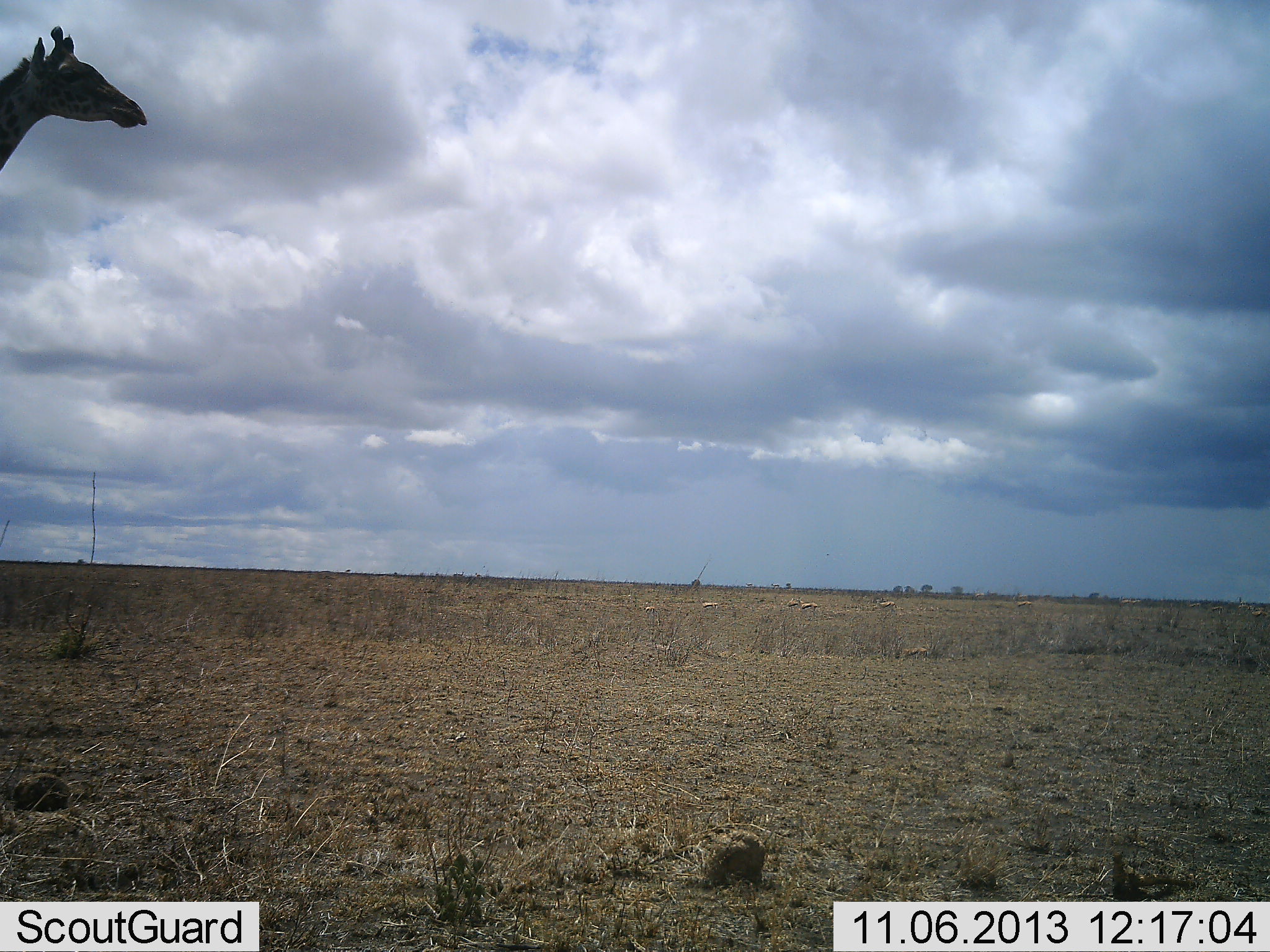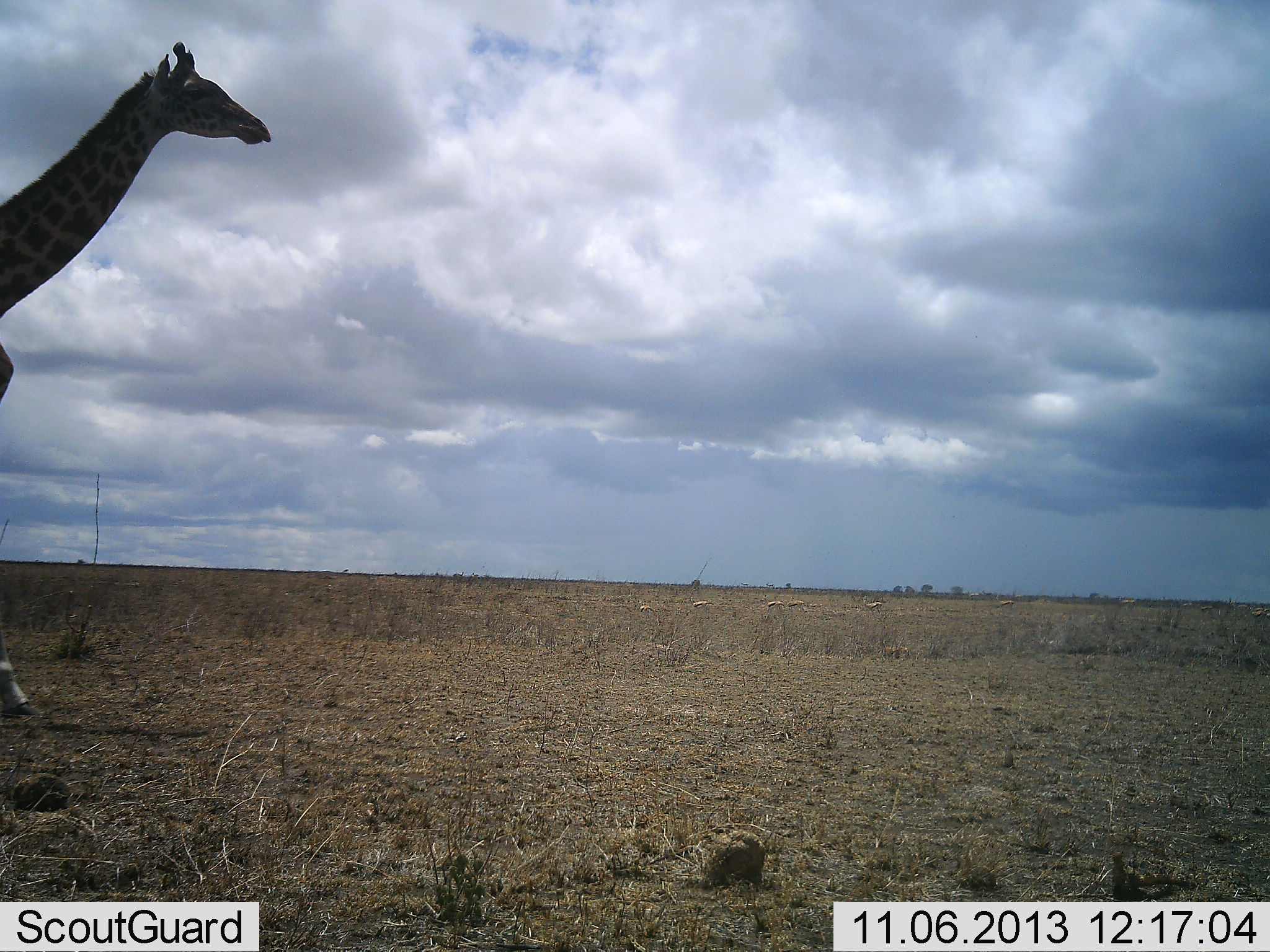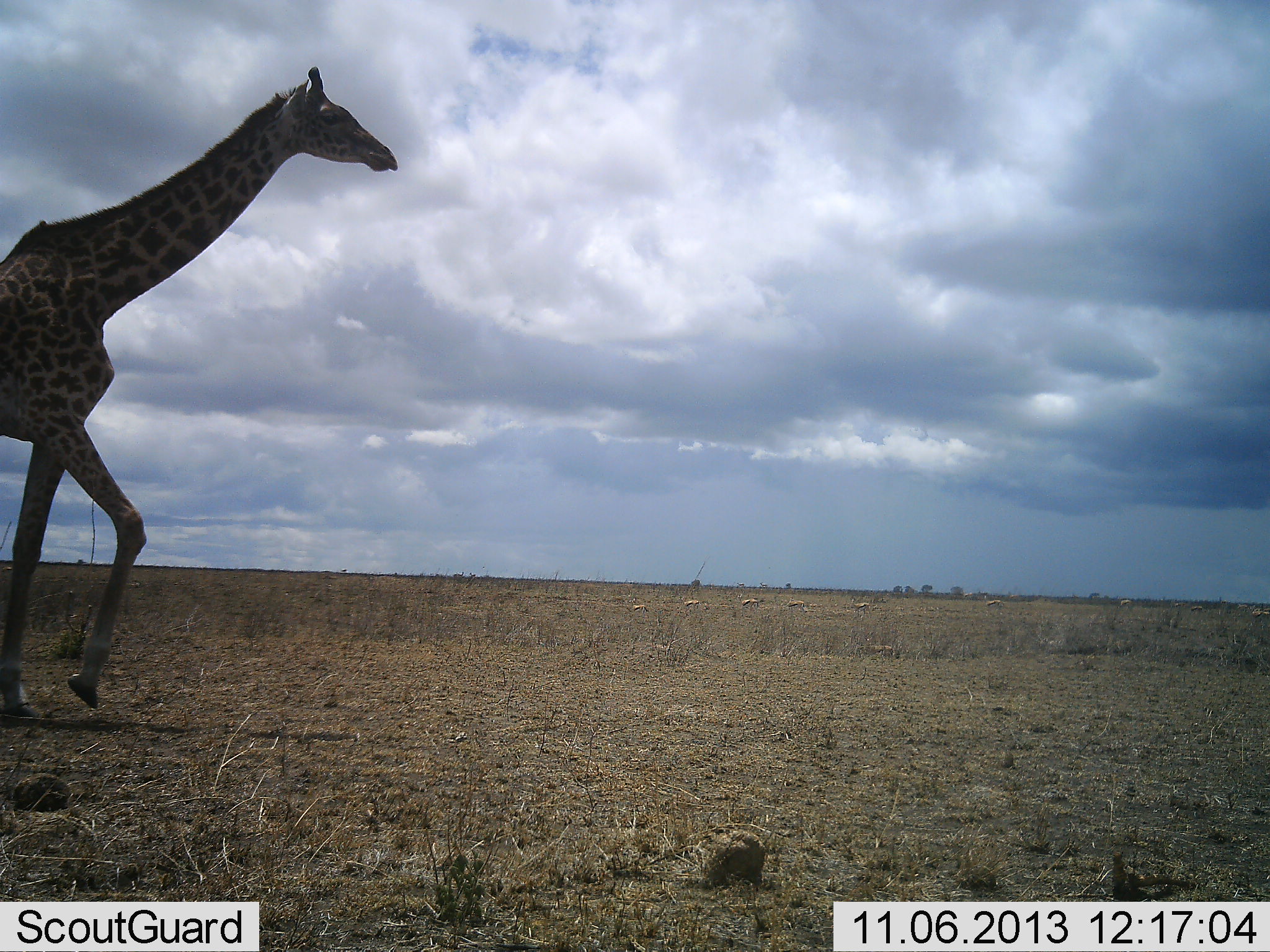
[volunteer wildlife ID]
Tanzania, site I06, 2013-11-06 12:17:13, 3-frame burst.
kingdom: Animalia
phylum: Chordata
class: Mammalia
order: Artiodactyla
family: Giraffidae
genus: Giraffa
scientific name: Giraffa camelopardalis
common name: giraffe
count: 1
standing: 8%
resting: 0%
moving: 92%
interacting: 0%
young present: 0%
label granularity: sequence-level